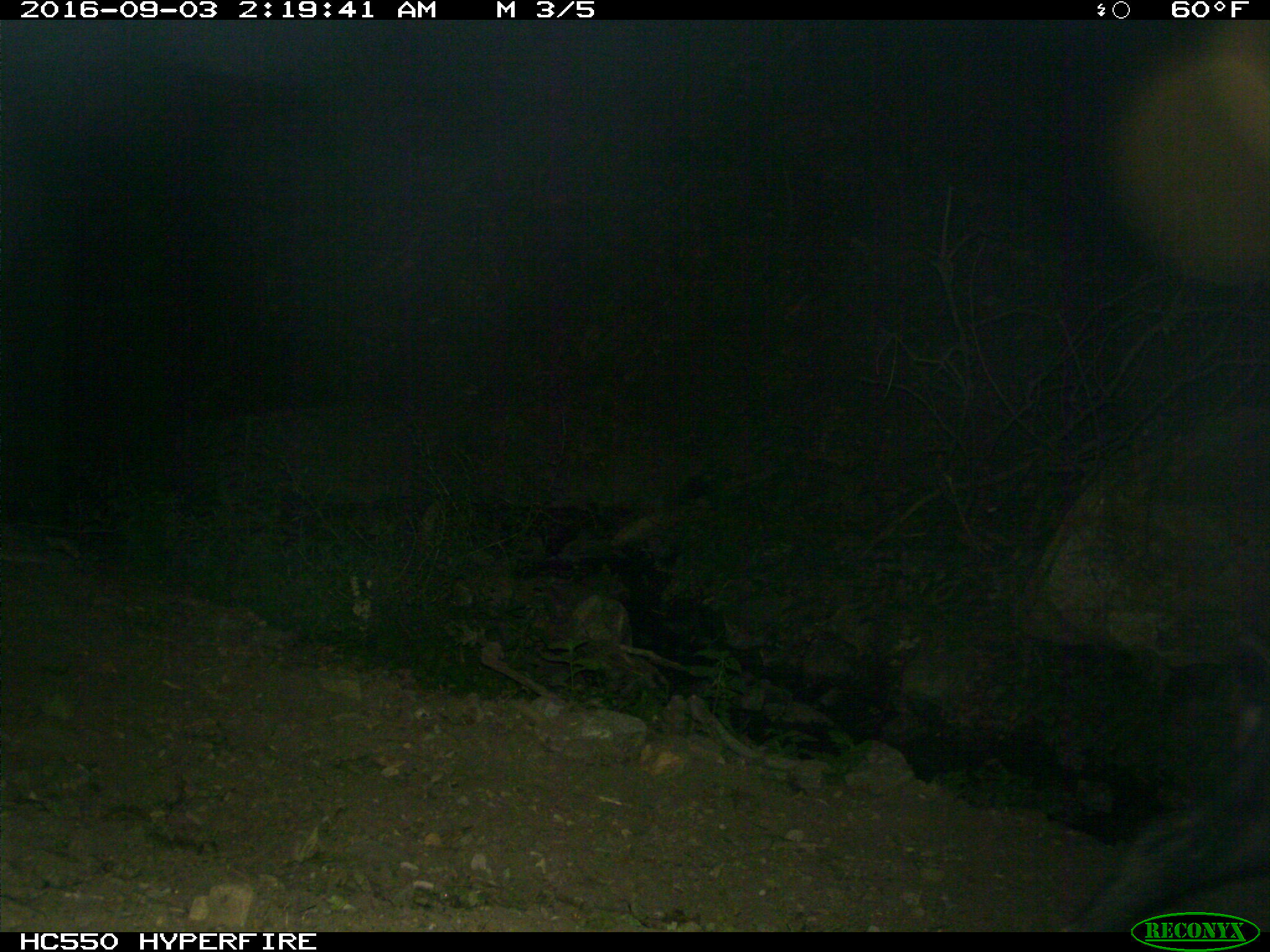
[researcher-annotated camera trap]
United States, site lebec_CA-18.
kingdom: Animalia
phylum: Chordata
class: Mammalia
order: Artiodactyla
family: Suidae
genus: Sus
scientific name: Sus scrofa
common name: wild boar